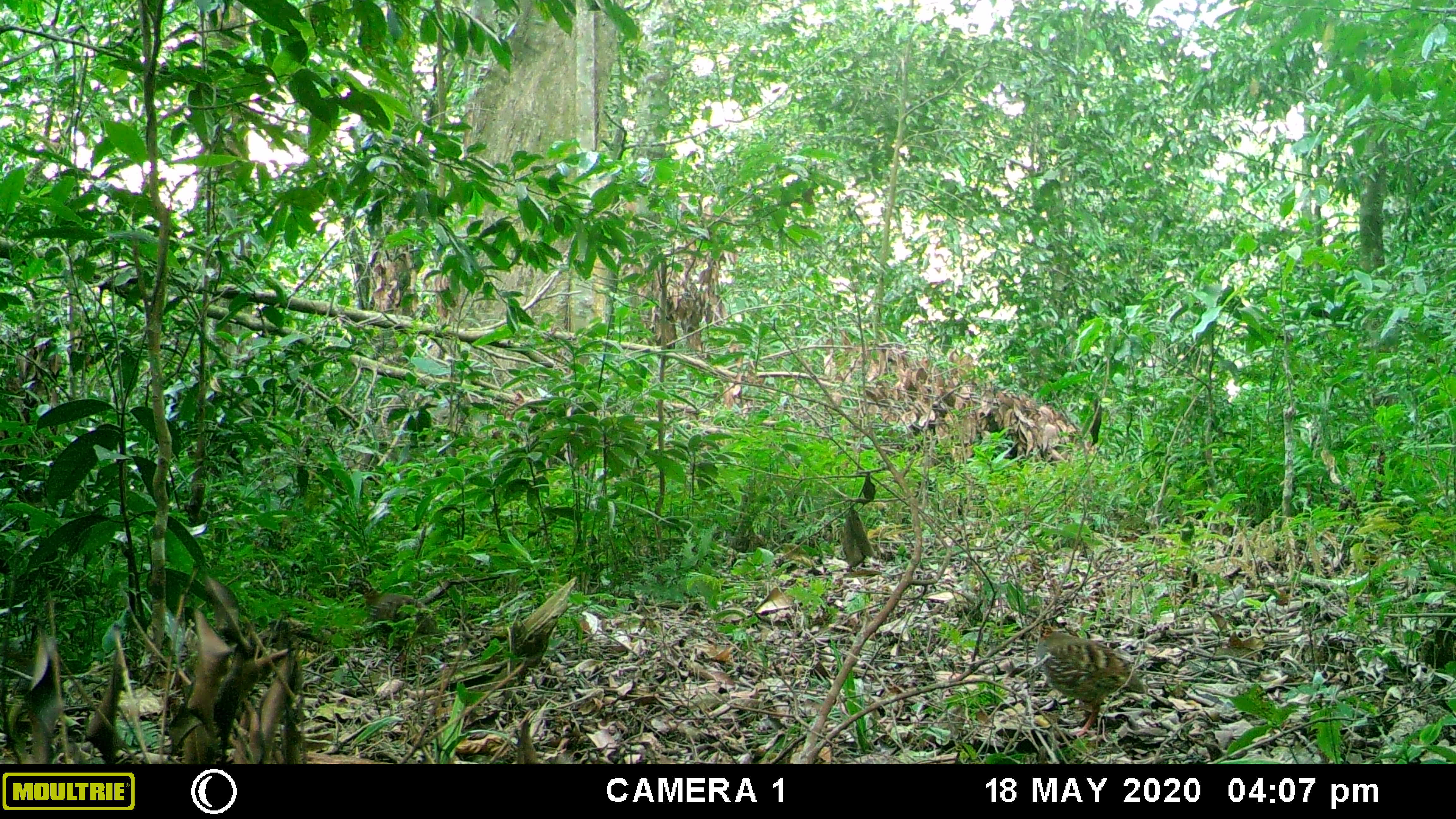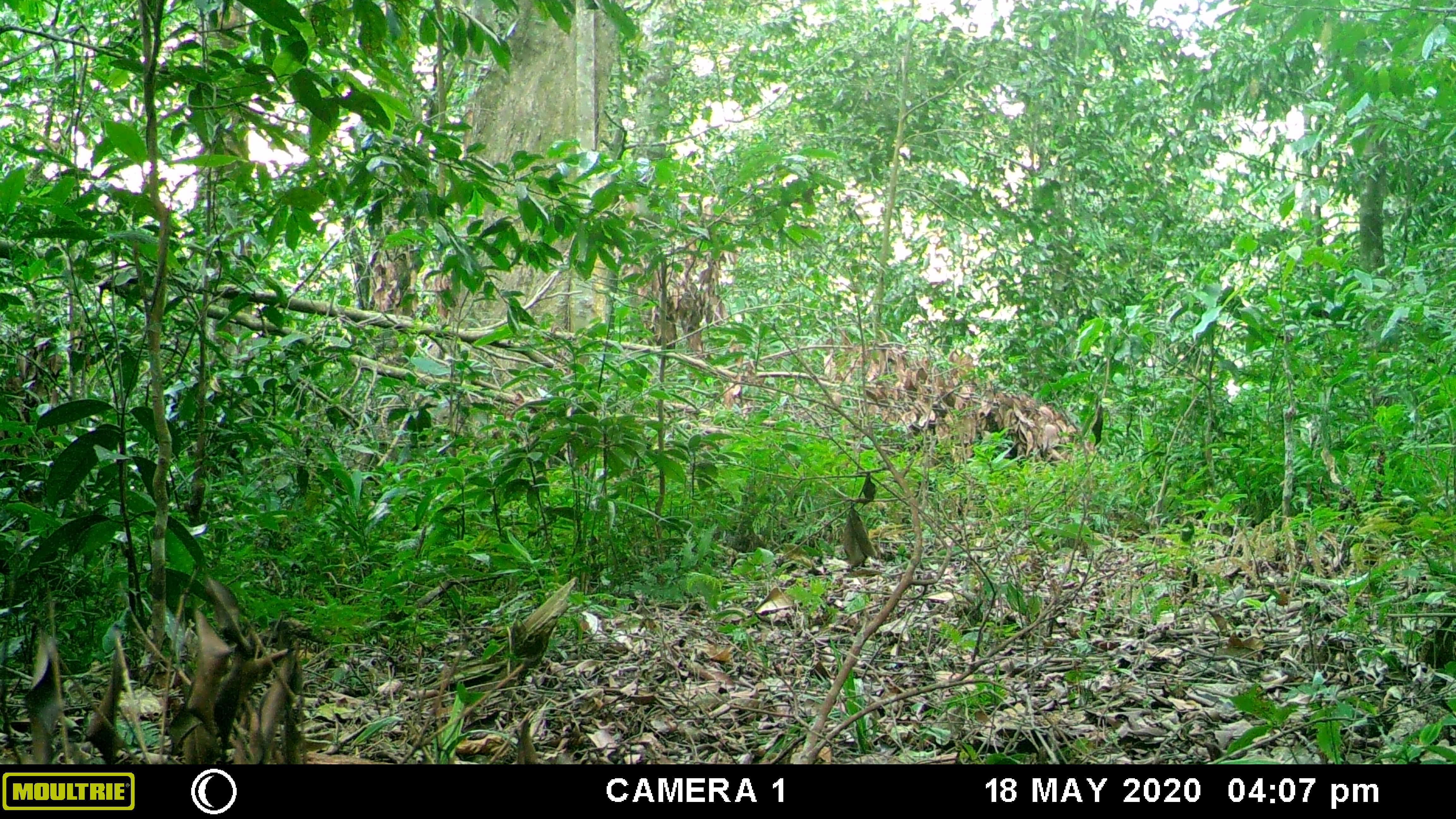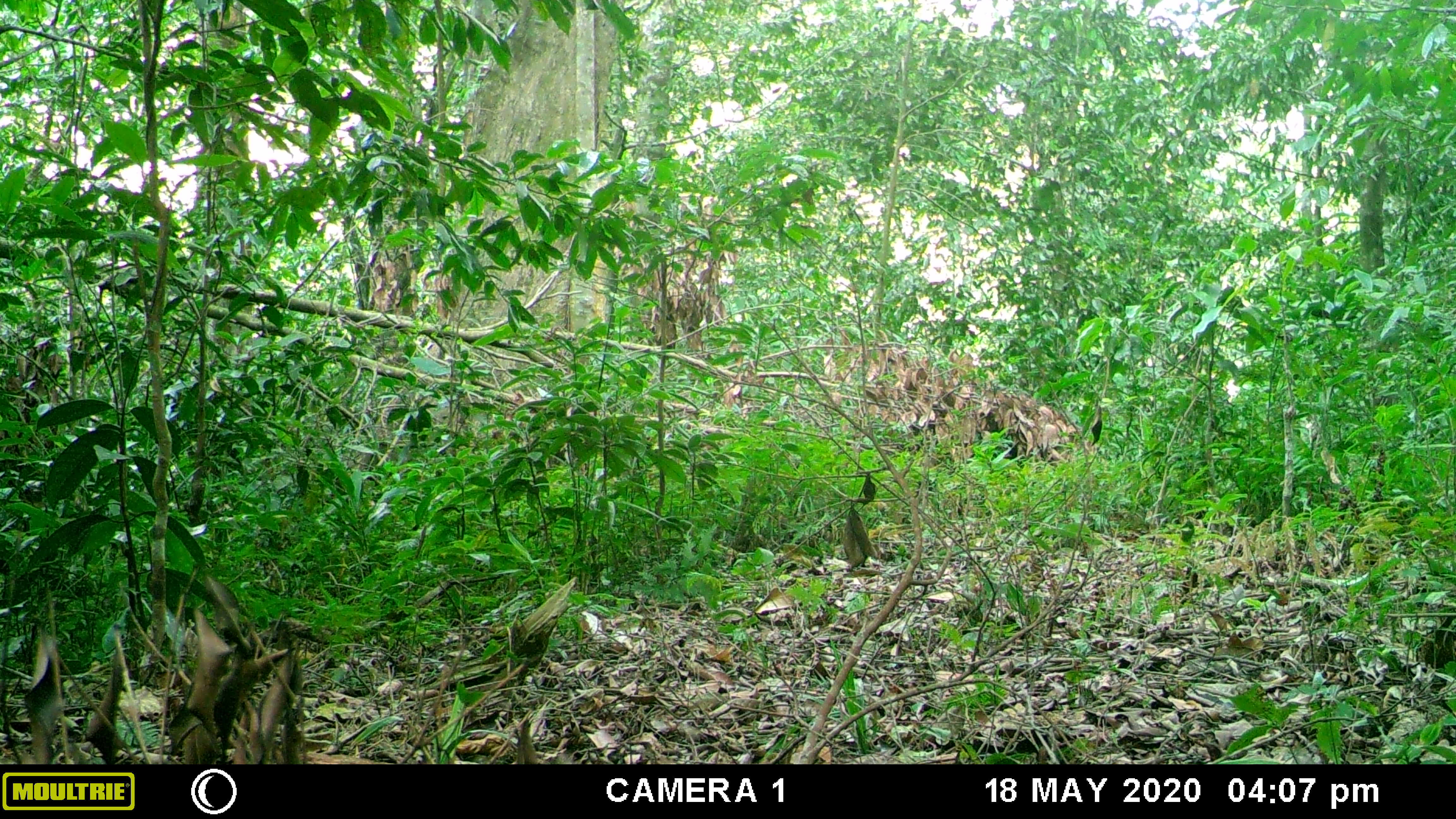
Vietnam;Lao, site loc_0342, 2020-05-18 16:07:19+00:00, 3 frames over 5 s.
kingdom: Animalia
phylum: Chordata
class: Aves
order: Galliformes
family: Phasianidae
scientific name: Phasianidae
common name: partridge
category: unidentified partridge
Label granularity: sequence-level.